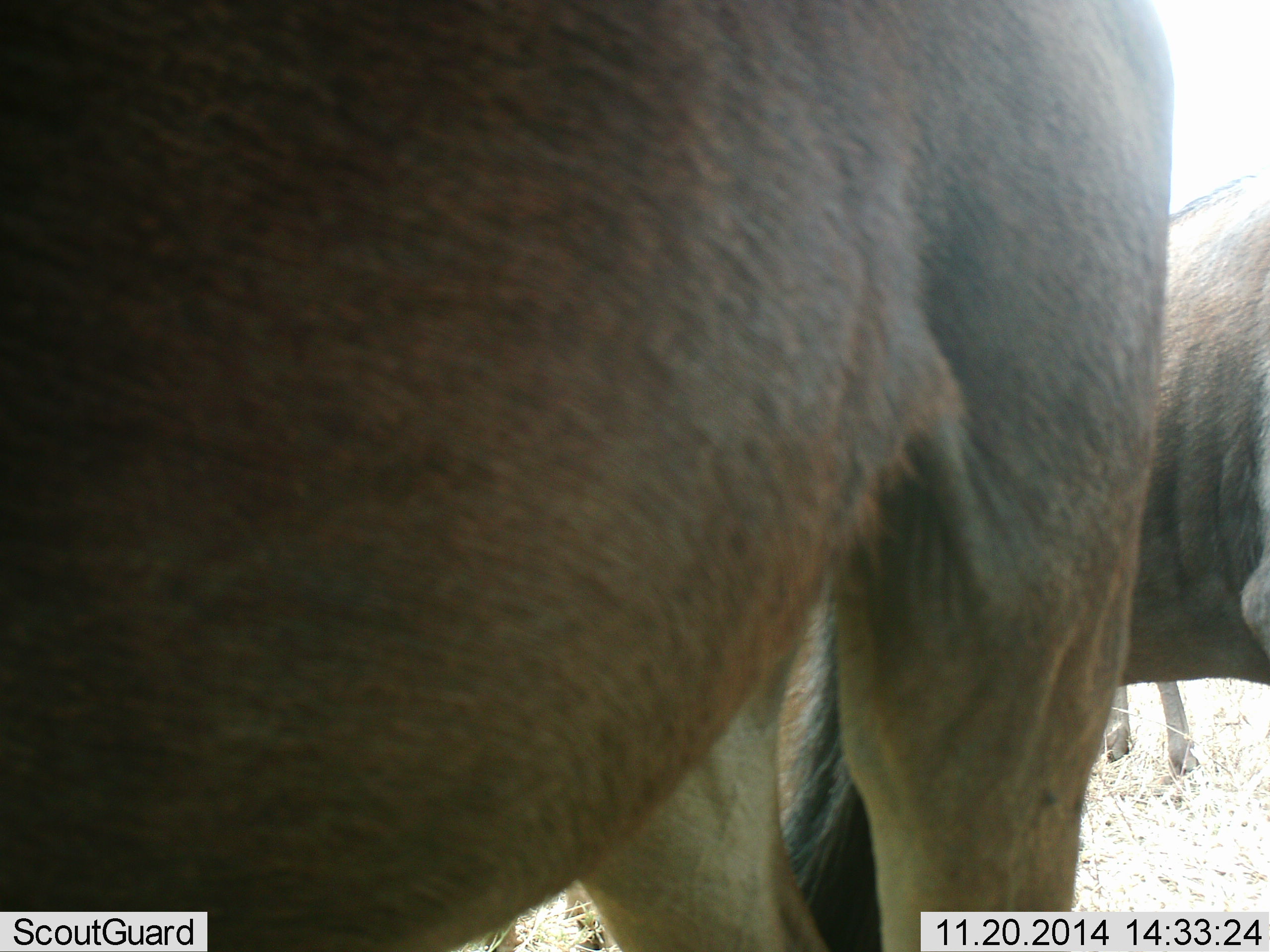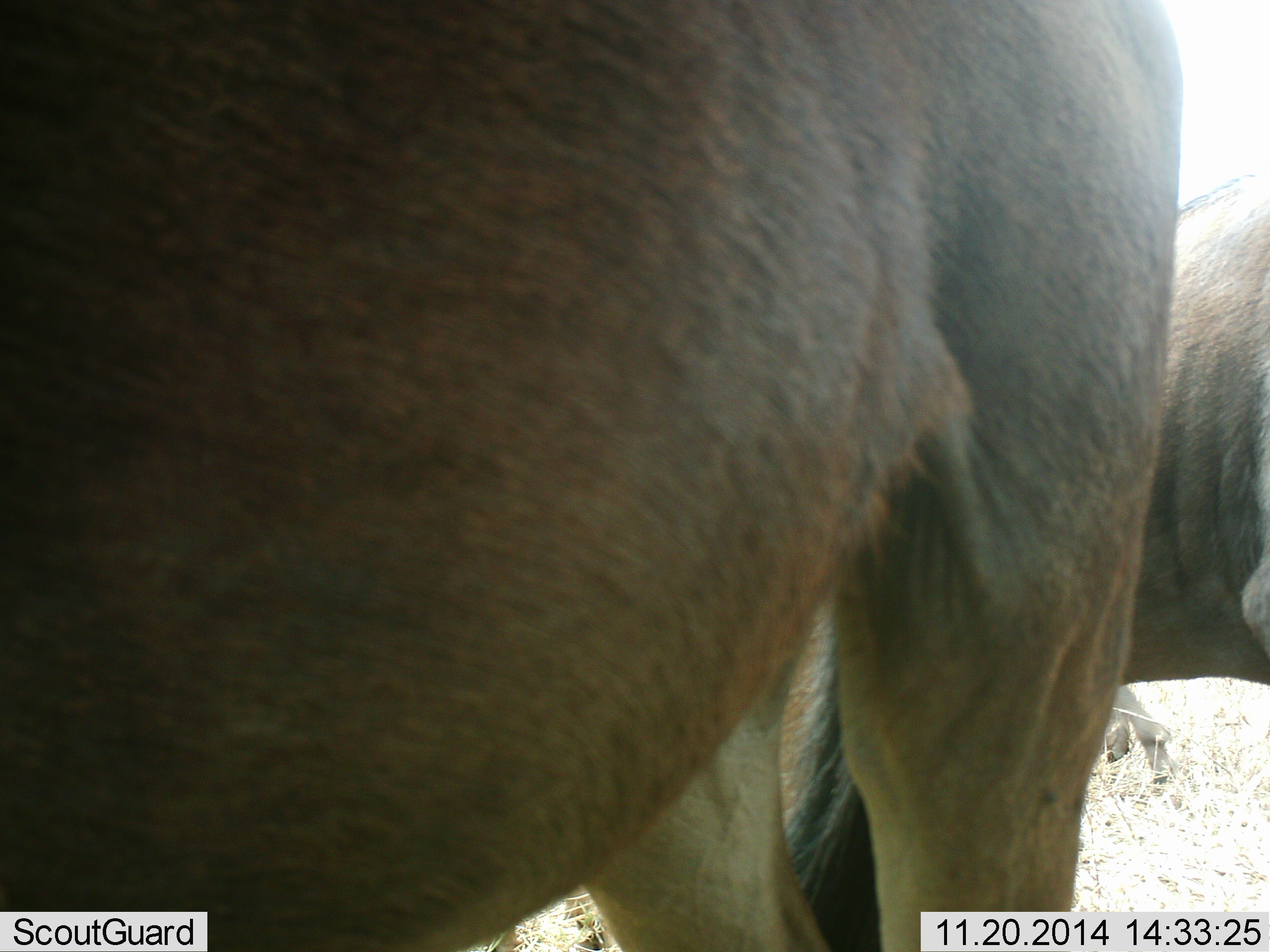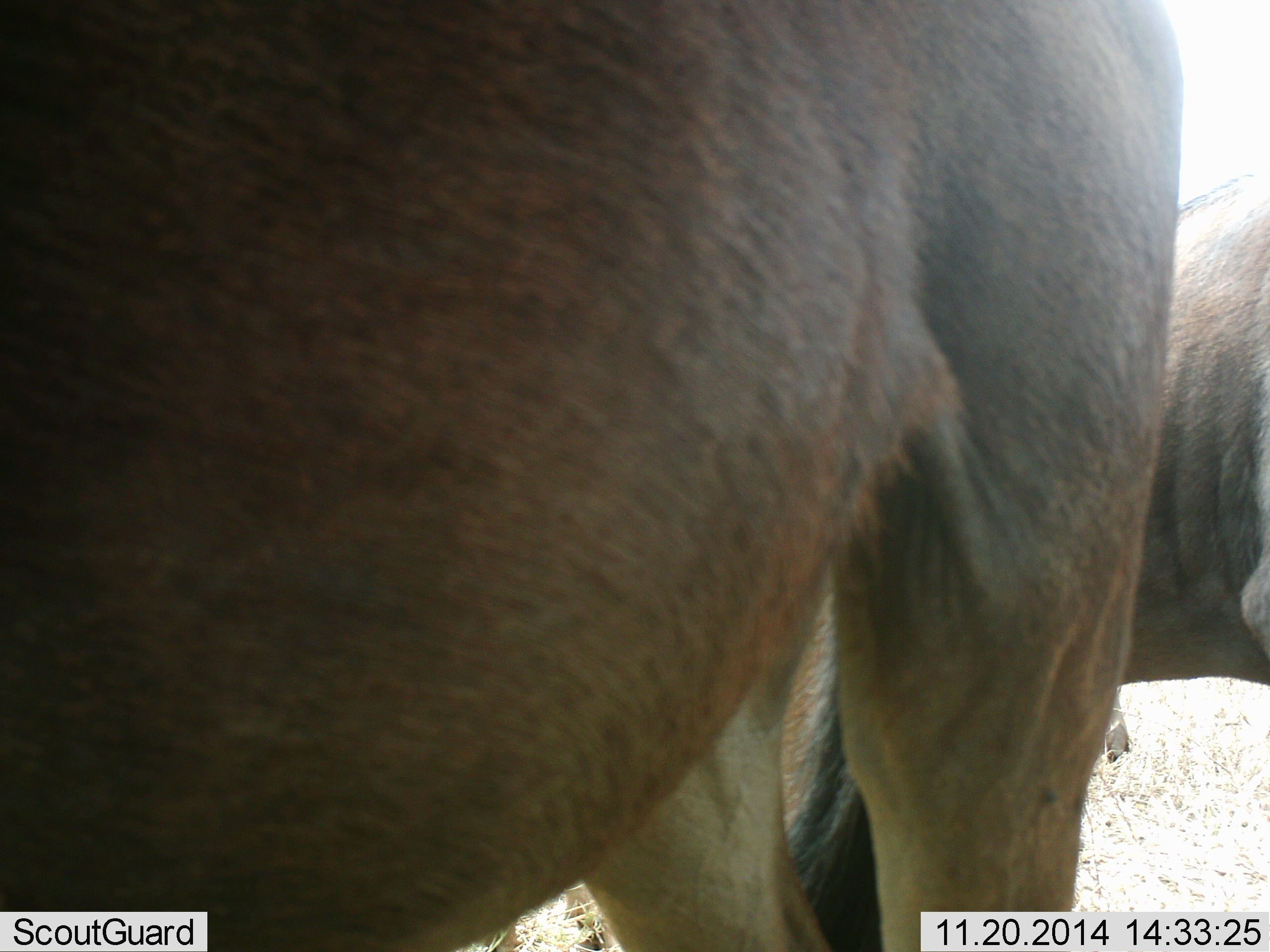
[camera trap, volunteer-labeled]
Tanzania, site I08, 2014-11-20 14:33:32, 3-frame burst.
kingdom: Animalia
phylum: Chordata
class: Mammalia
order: Artiodactyla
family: Bovidae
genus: Connochaetes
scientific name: Connochaetes taurinus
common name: blue wildebeest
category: wildebeest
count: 3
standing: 90%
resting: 0%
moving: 50%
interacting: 10%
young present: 0%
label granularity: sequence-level